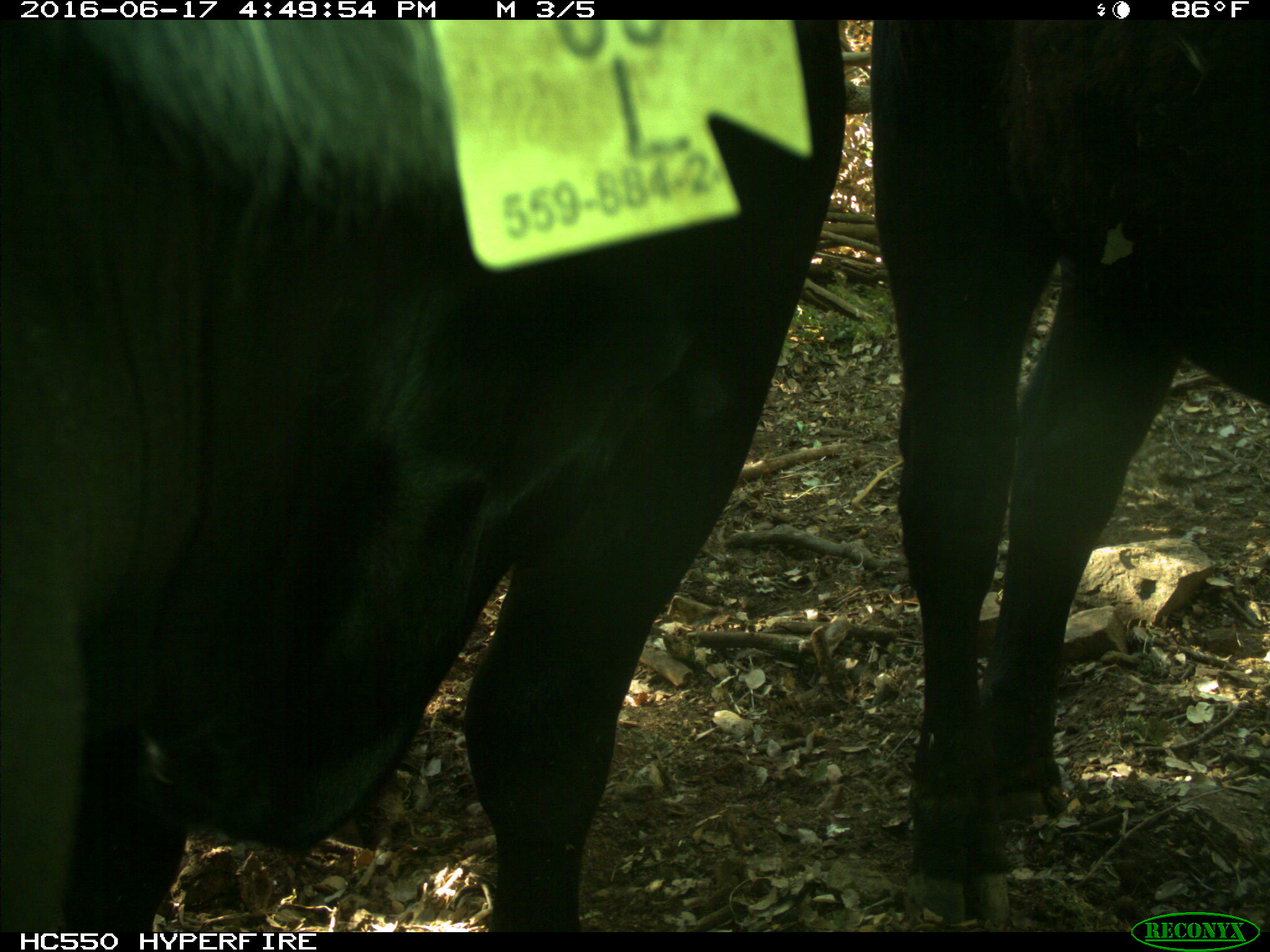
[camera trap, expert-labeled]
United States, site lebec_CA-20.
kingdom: Animalia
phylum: Chordata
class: Mammalia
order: Artiodactyla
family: Bovidae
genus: Bos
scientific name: Bos taurus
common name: domestic cow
Bos taurus (domestic cow).